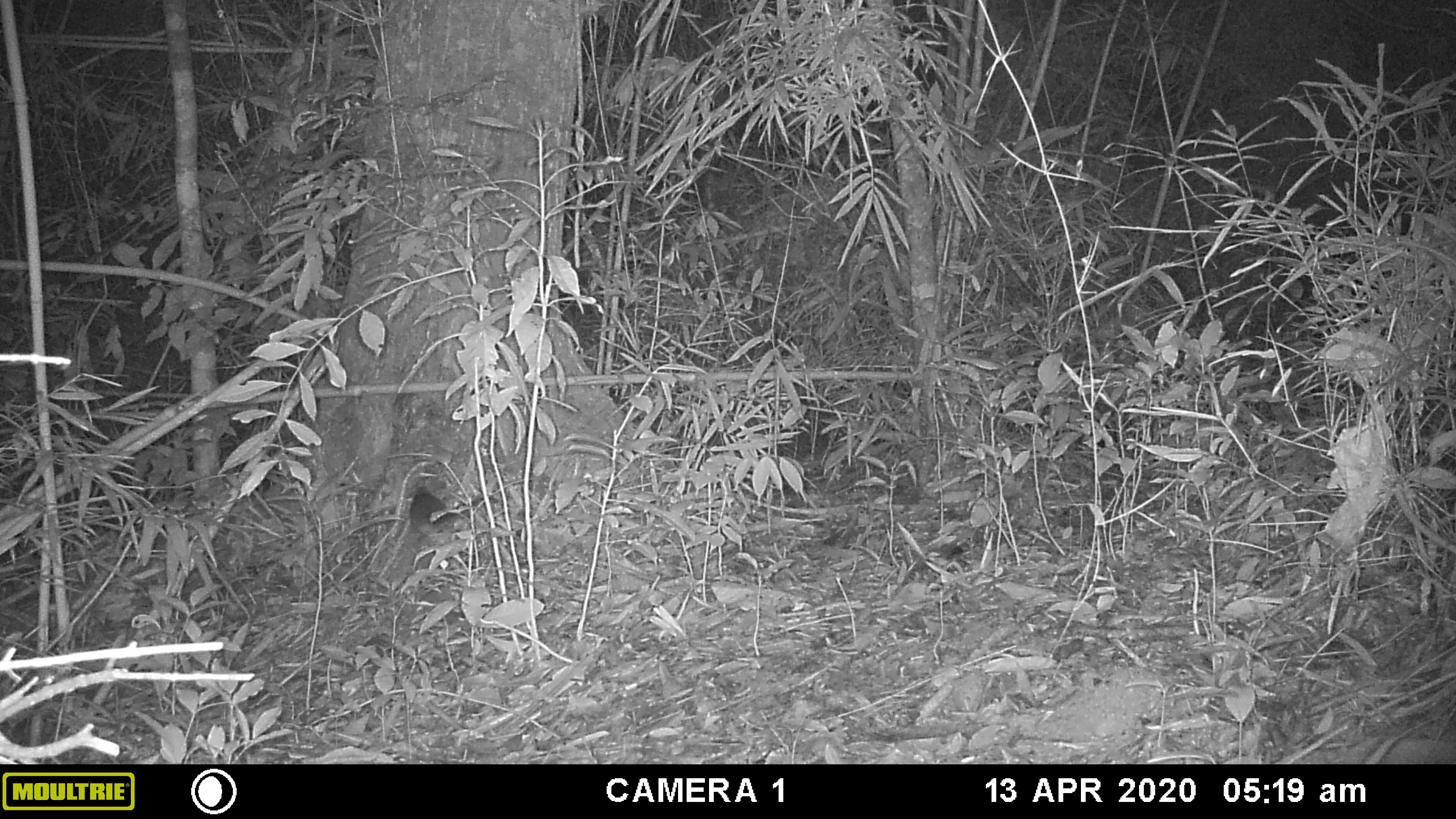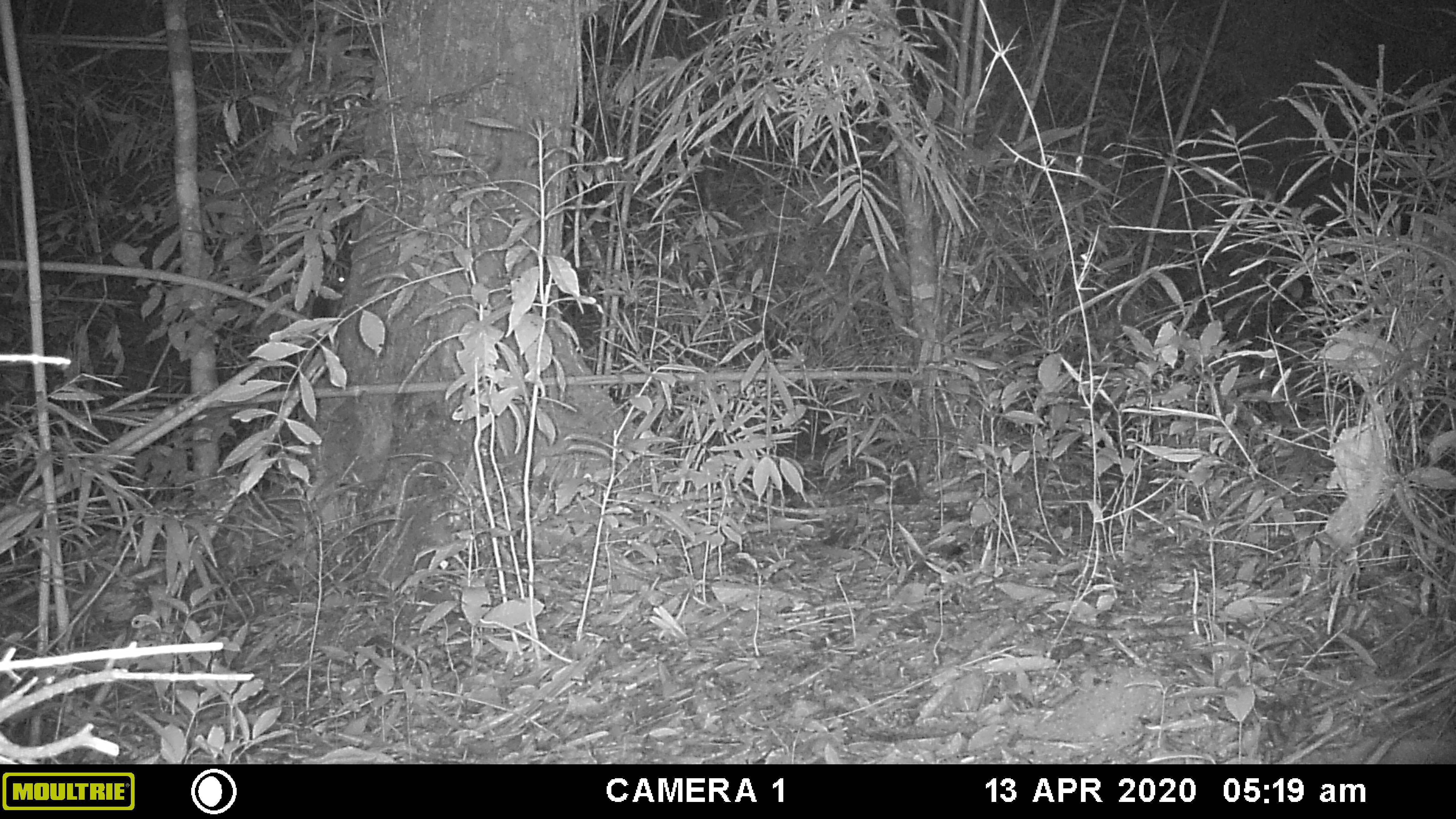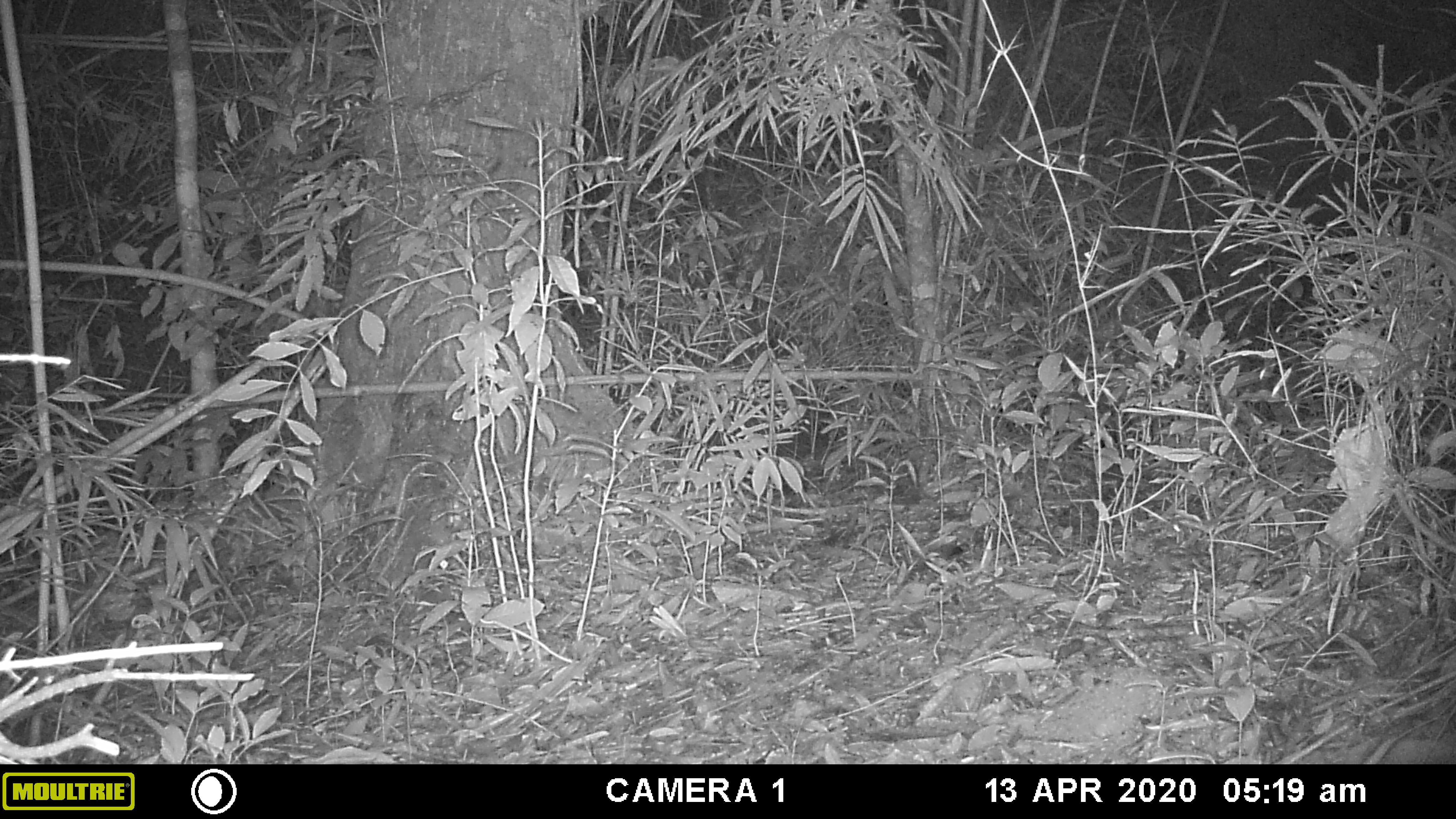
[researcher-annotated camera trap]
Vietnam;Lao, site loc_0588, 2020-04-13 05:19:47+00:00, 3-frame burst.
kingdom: Animalia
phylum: Chordata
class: Mammalia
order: Rodentia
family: Sciuridae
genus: Sciurus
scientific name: Sciurus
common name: squirrel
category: unidentified squirrel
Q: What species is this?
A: Unidentified squirrel (squirrel) (Sciurus).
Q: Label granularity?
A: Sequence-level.